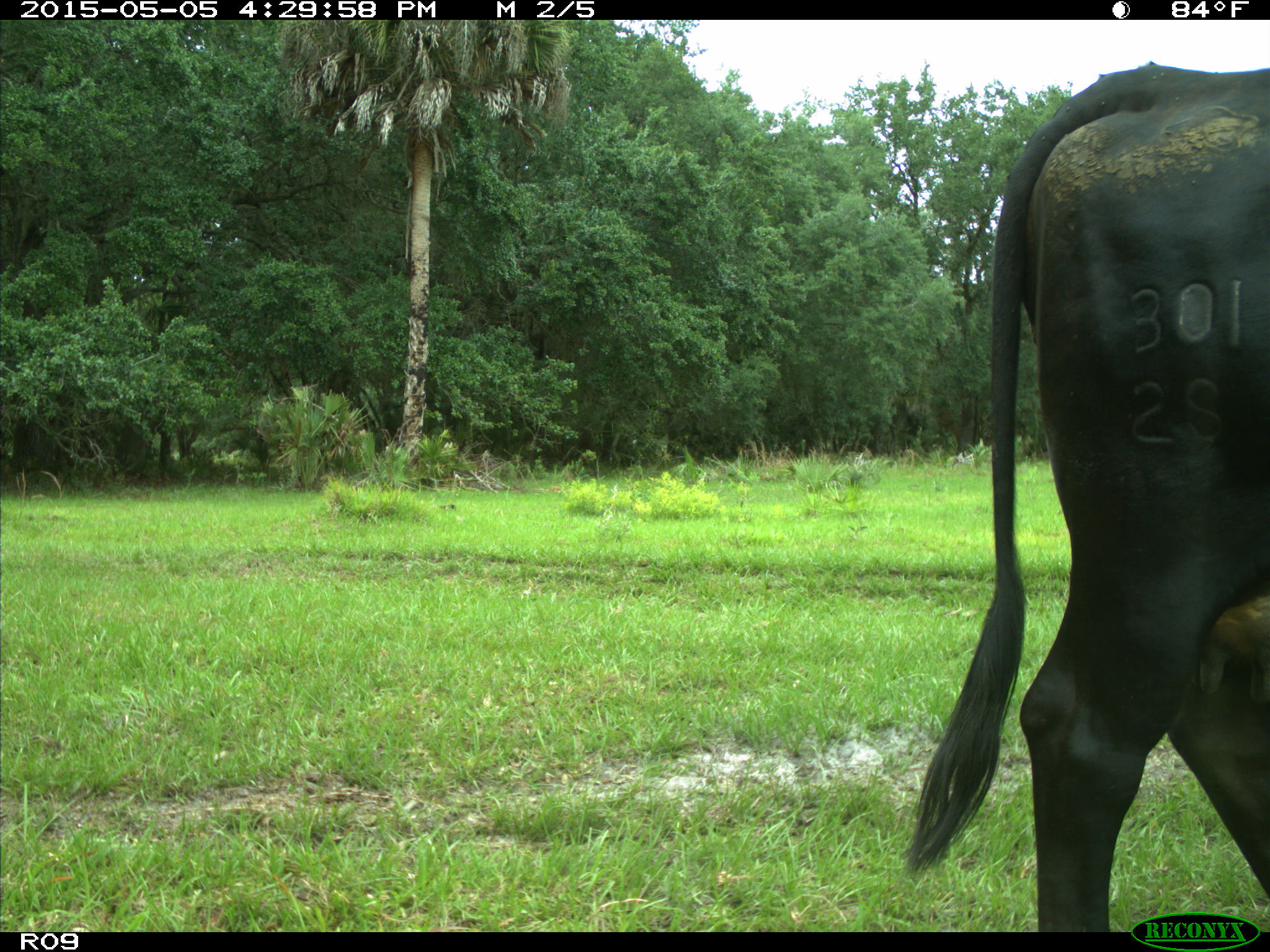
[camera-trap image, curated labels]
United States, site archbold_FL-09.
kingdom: Animalia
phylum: Chordata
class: Mammalia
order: Artiodactyla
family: Bovidae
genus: Bos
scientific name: Bos taurus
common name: domestic cow